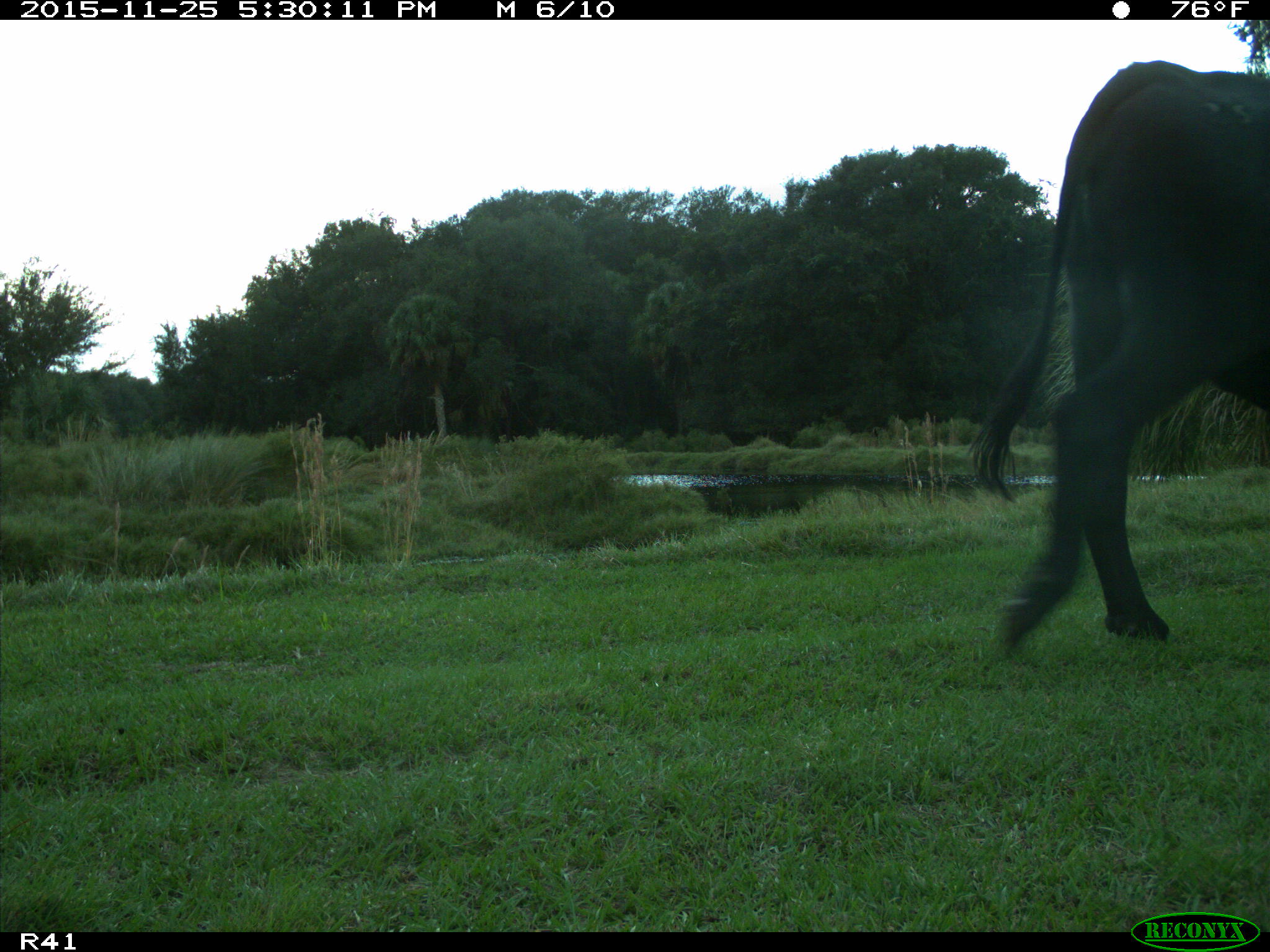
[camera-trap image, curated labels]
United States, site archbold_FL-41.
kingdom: Animalia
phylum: Chordata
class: Mammalia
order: Artiodactyla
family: Bovidae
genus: Bos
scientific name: Bos taurus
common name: domestic cow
Bos taurus (domestic cow).